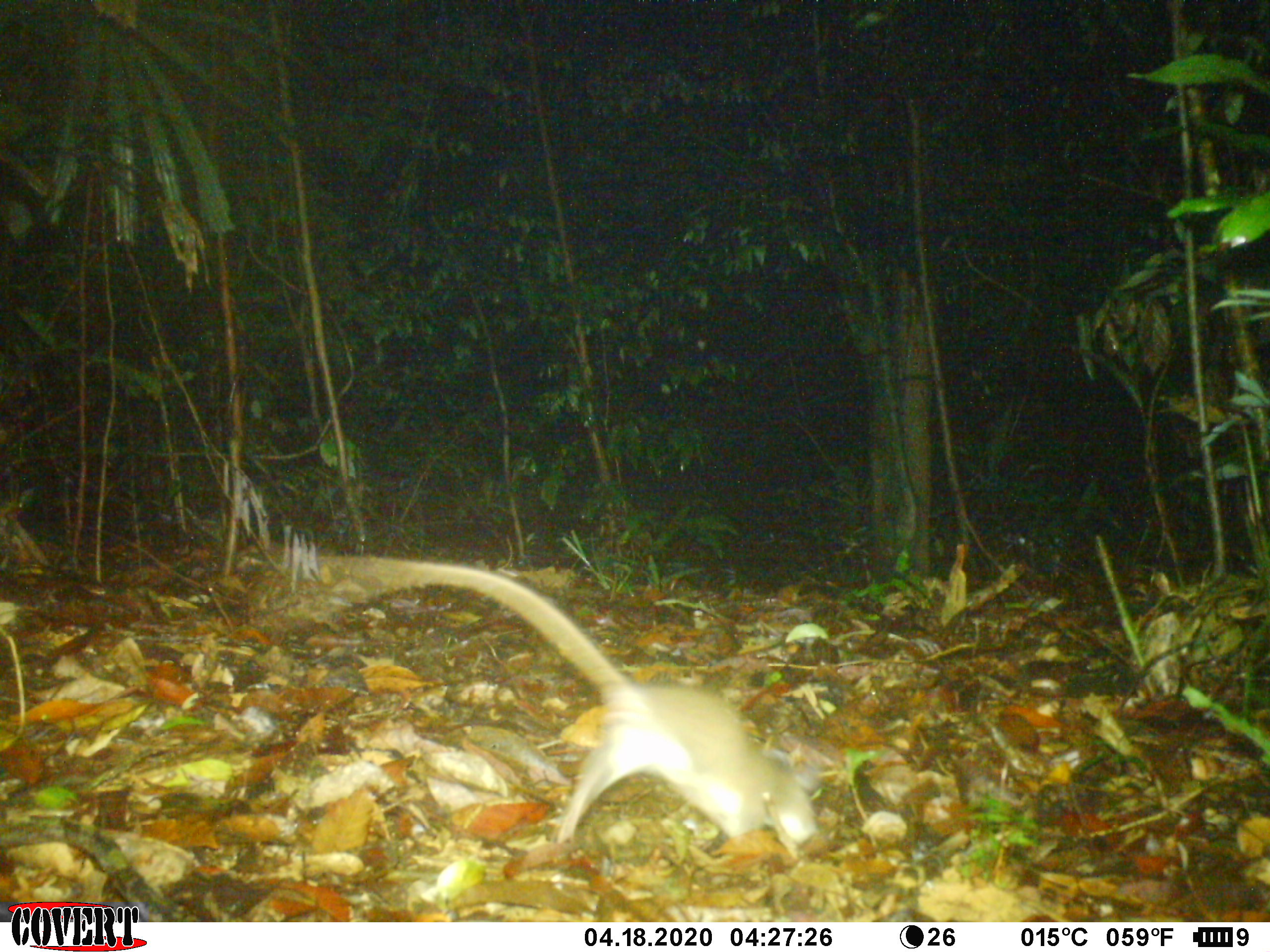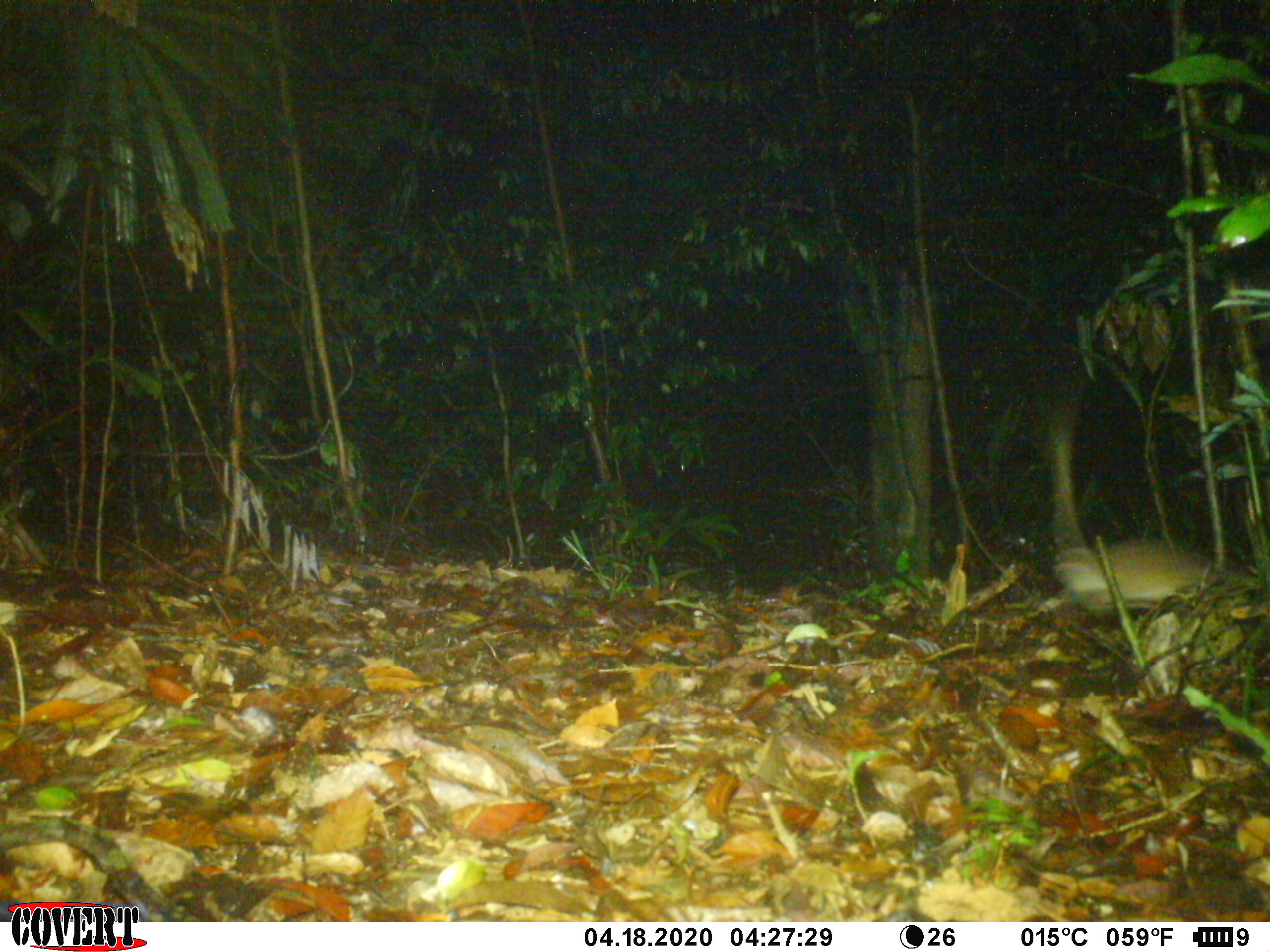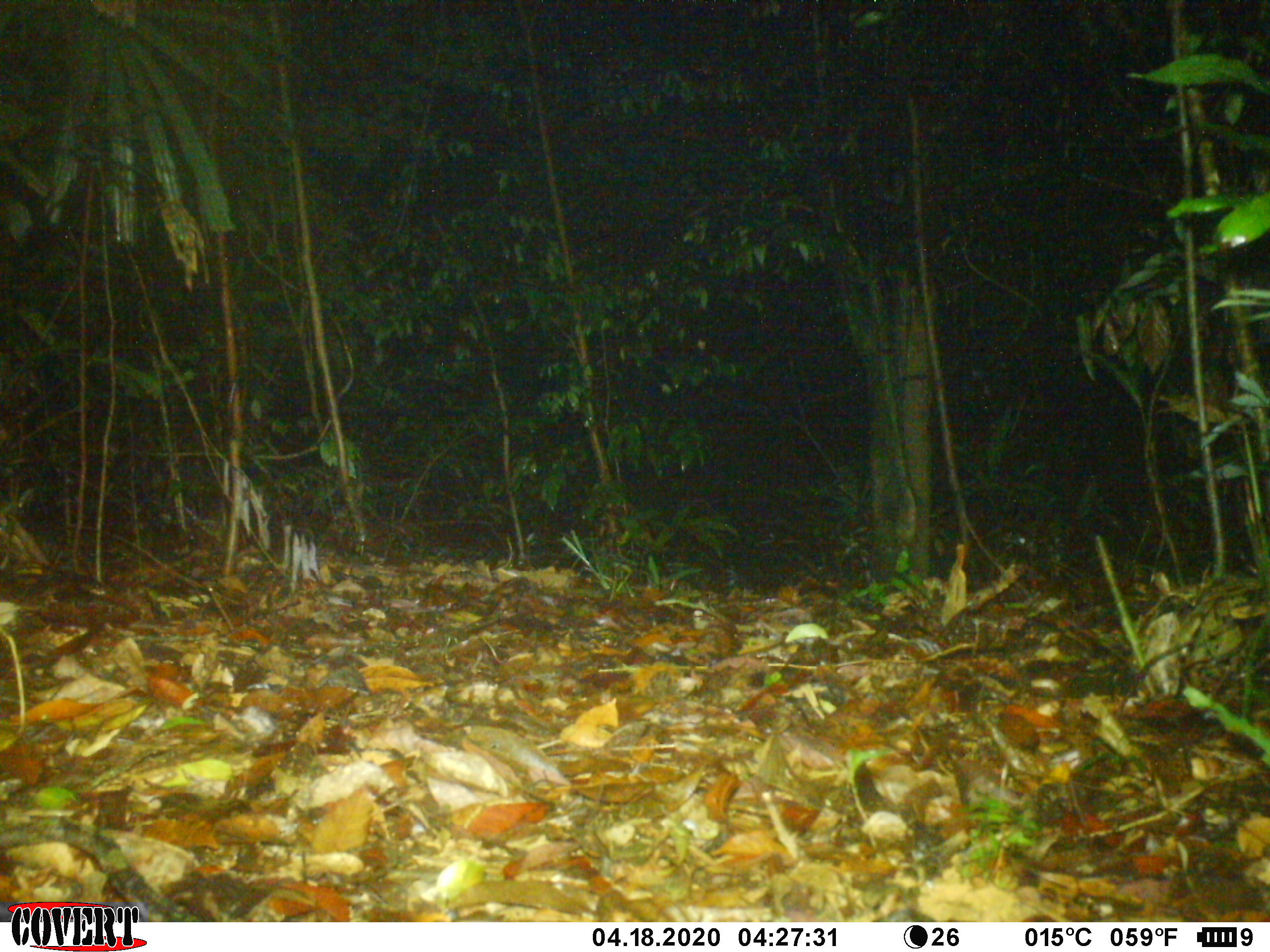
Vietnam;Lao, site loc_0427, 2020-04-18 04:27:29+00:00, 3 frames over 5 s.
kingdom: Animalia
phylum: Chordata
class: Mammalia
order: Rodentia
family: Muridae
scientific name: Muridae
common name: old-world mice and rats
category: unidentified murid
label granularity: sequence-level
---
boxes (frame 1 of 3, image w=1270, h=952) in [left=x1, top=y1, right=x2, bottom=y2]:
unidentified murid: [left=247, top=552, right=823, bottom=861]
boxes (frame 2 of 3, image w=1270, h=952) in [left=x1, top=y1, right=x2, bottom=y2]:
unidentified murid: [left=1032, top=369, right=1239, bottom=616]